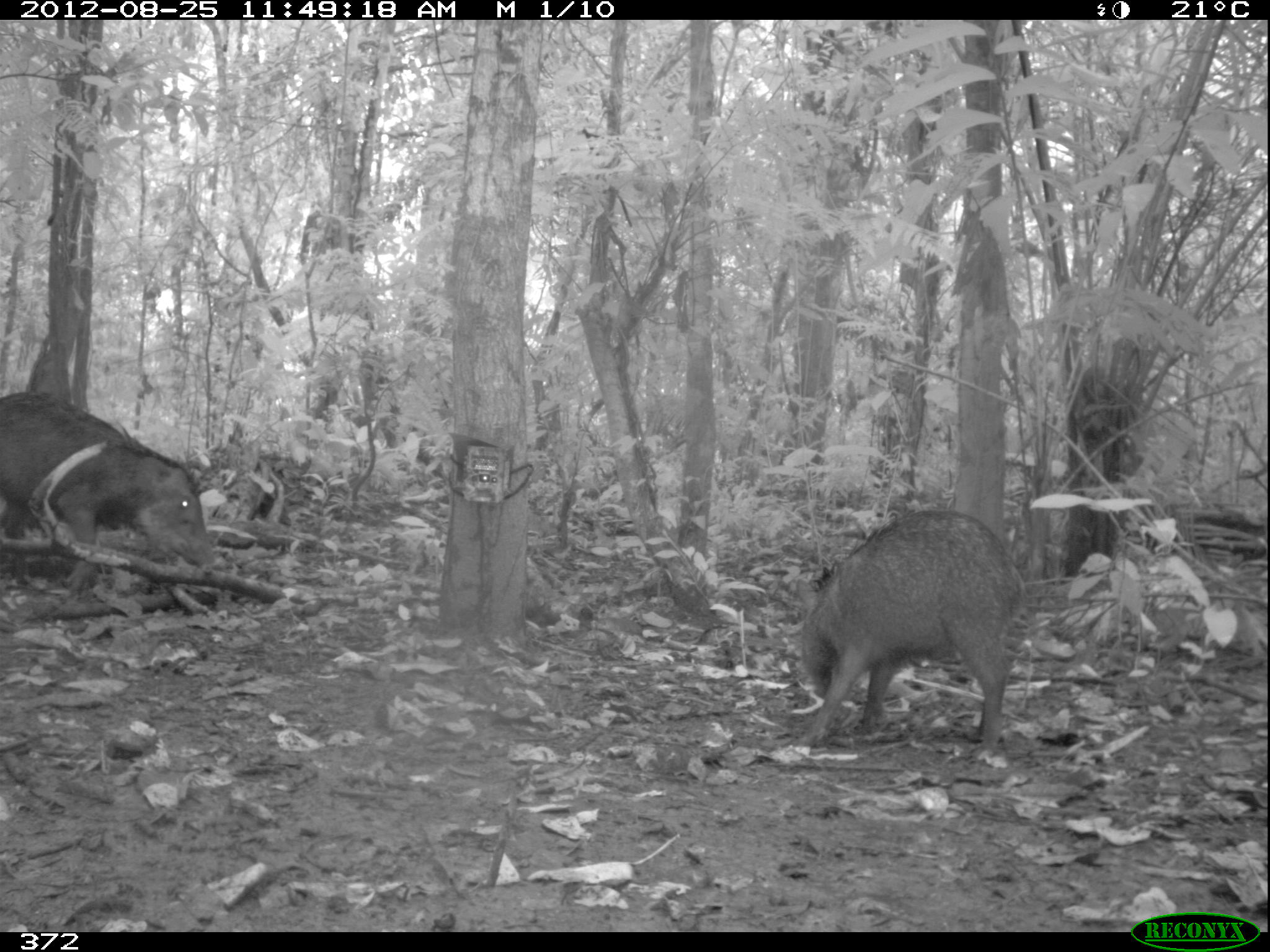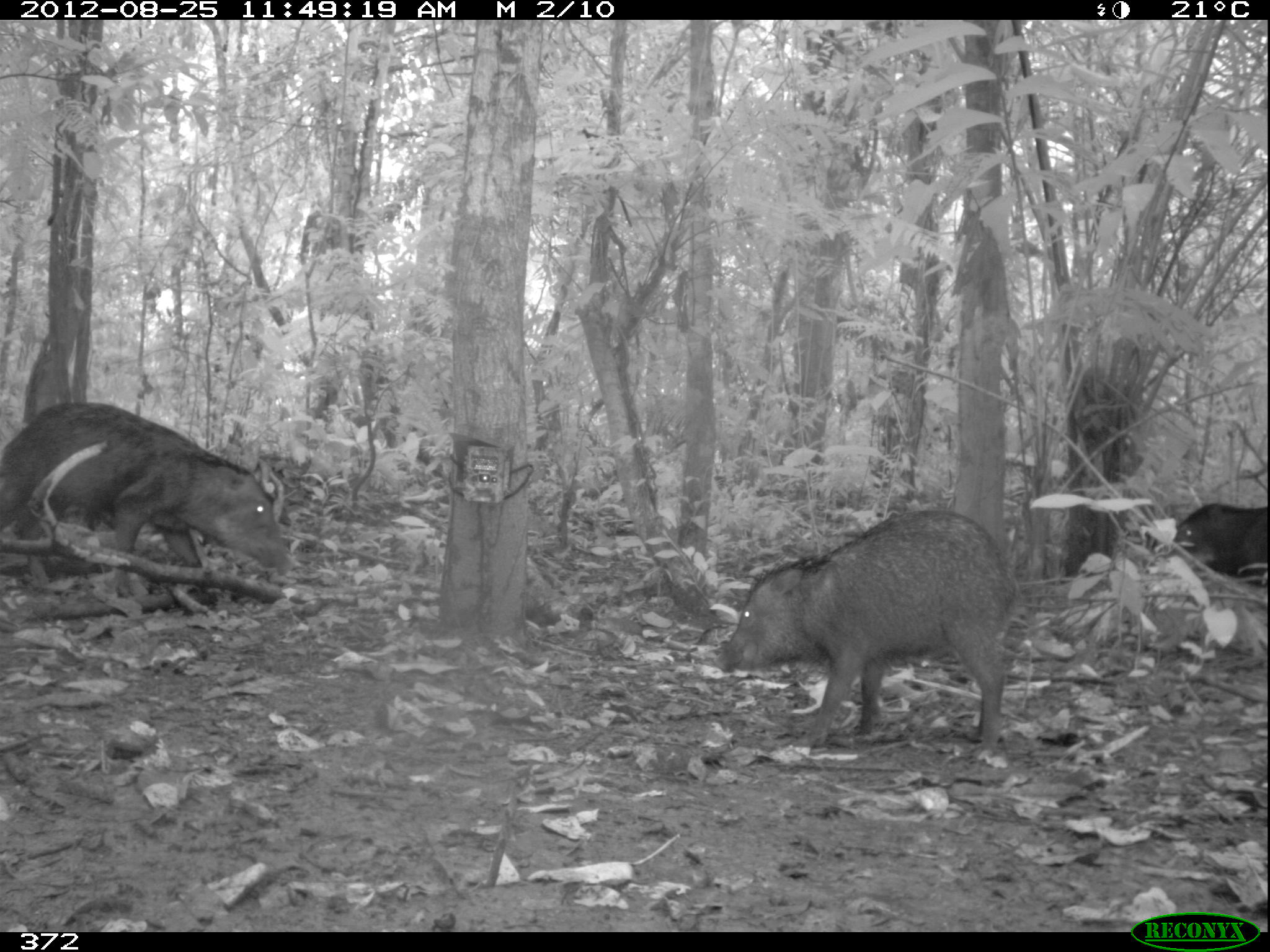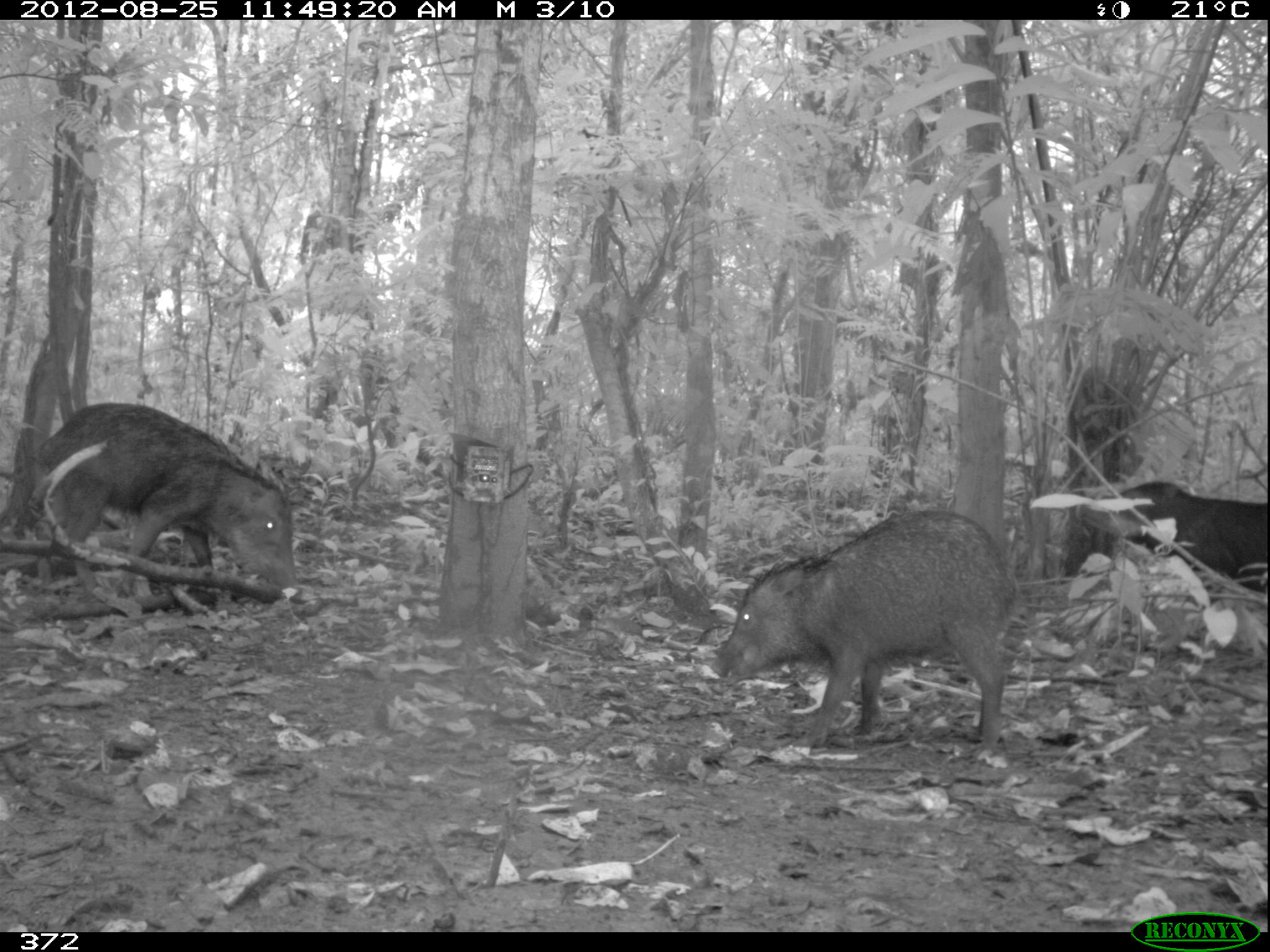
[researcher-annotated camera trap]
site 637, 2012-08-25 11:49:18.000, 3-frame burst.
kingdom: Animalia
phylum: Chordata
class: Mammalia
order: Artiodactyla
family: Tayassuidae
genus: Tayassu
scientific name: Tayassu pecari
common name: white-lipped peccary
Tayassu pecari (white-lipped peccary).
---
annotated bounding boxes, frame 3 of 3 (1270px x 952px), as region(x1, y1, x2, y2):
tayassu pecari: region(707, 508, 1022, 756); region(31, 401, 300, 604); region(1114, 480, 1267, 594)